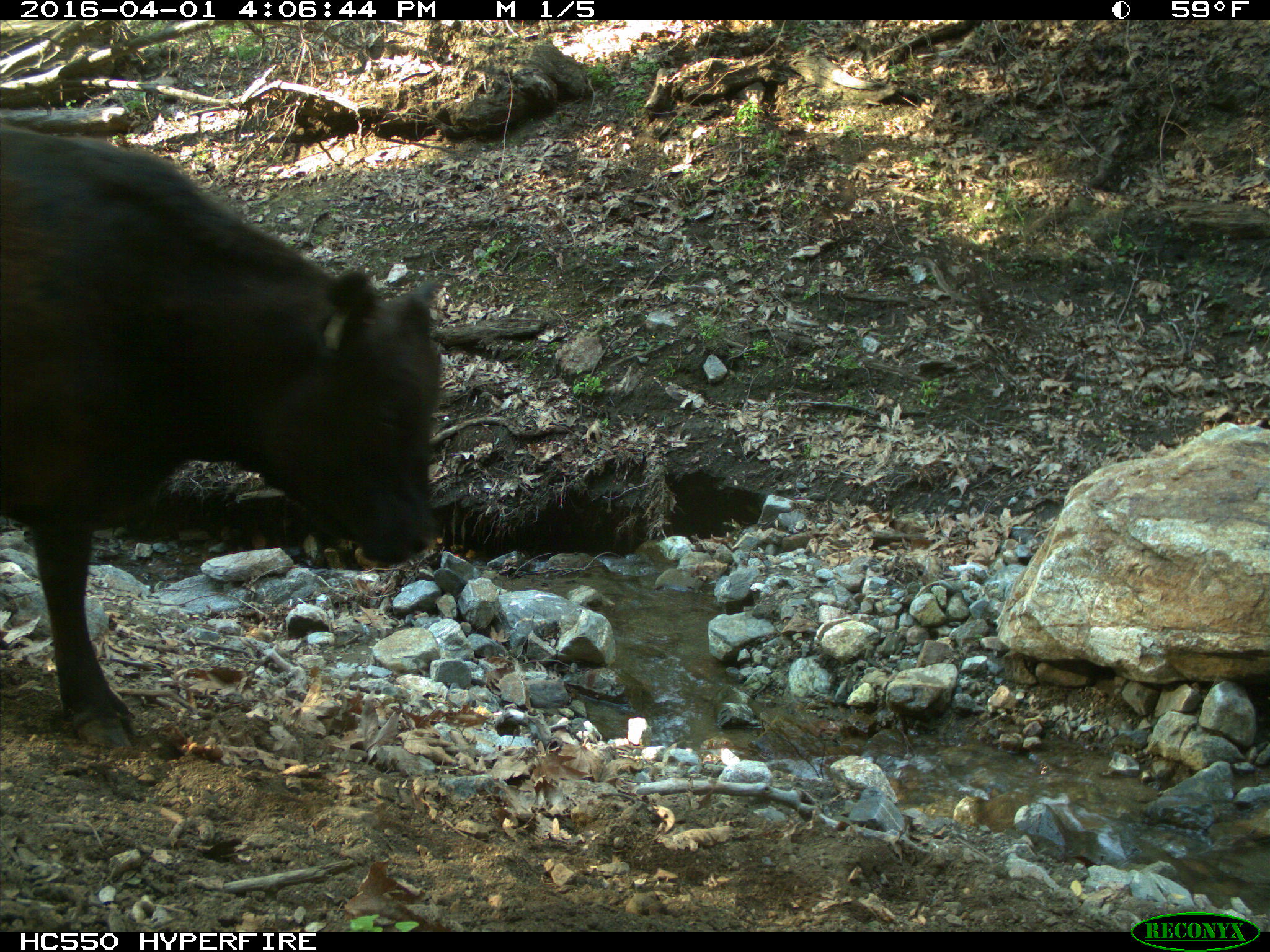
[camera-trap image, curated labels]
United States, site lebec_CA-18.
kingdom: Animalia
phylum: Chordata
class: Mammalia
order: Artiodactyla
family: Bovidae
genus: Bos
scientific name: Bos taurus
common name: domestic cow